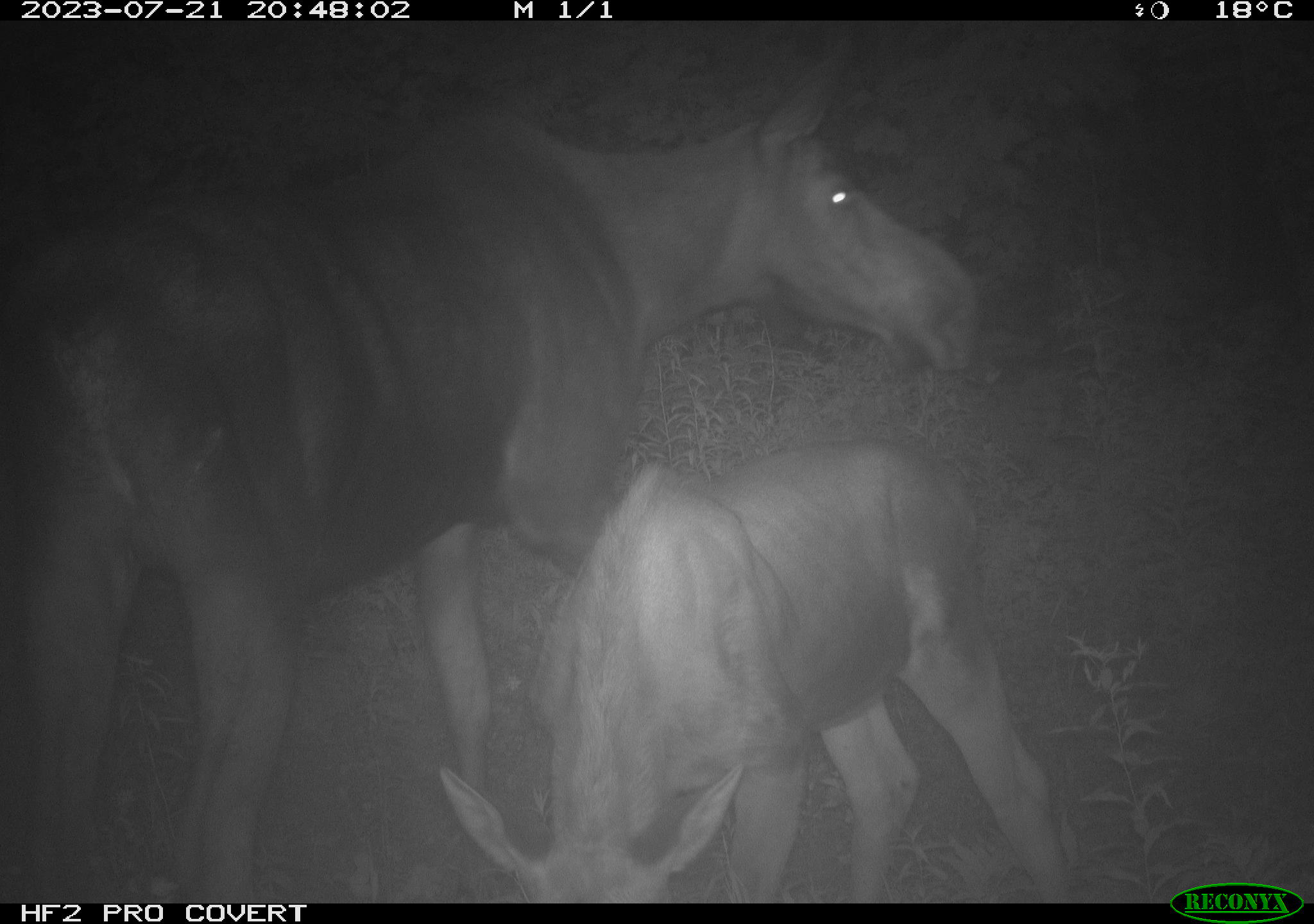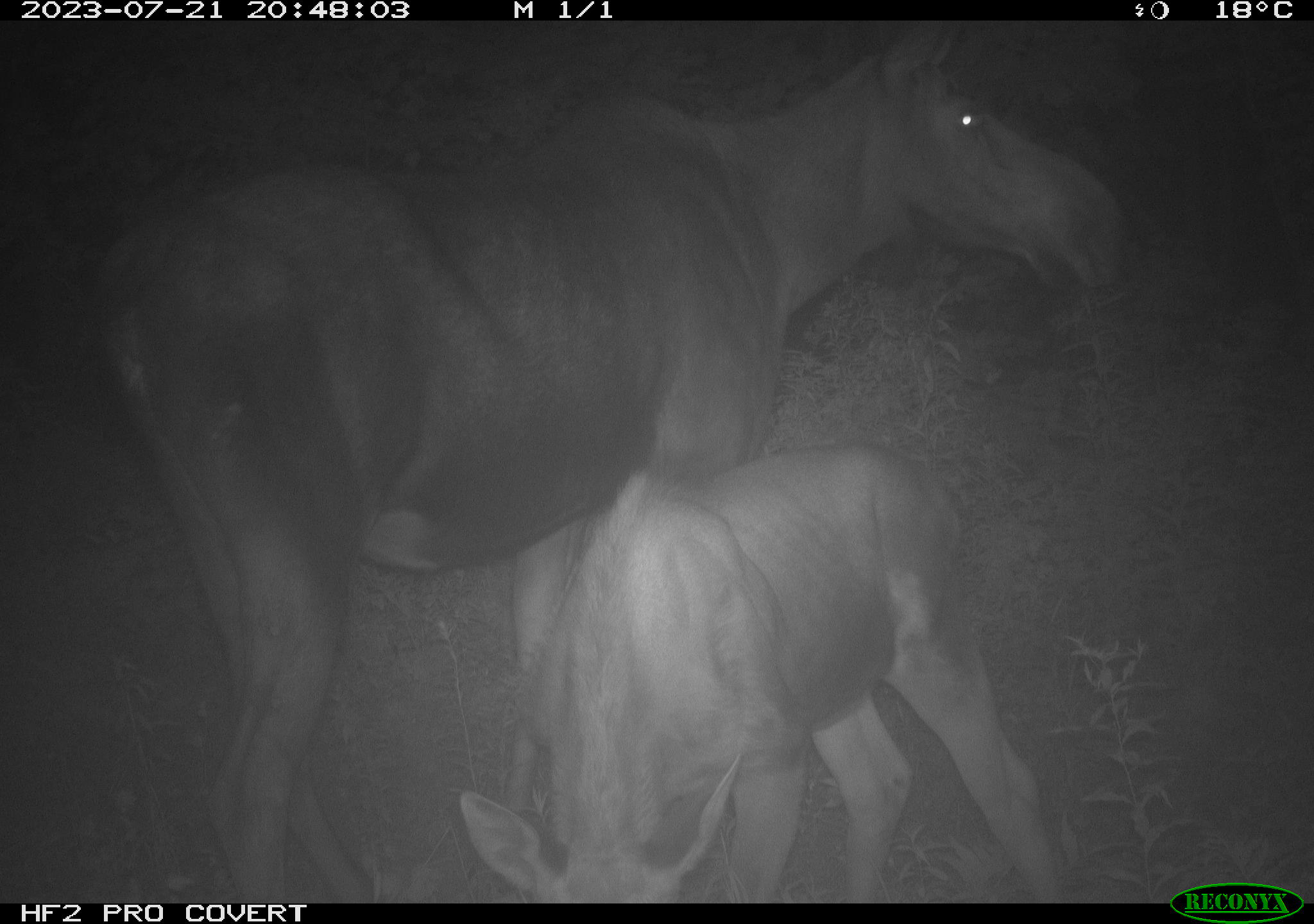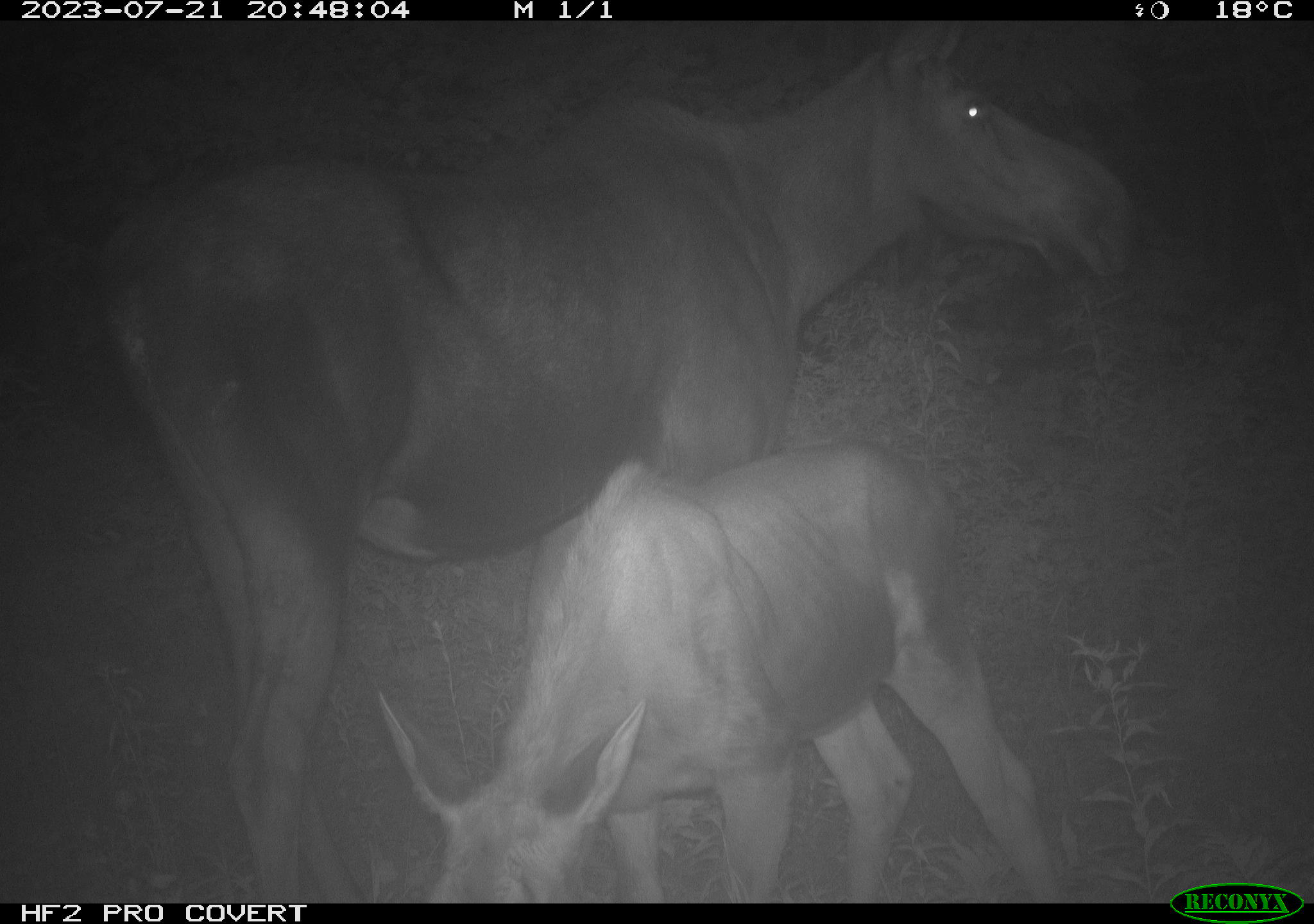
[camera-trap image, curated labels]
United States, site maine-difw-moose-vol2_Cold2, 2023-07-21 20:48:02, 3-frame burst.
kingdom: Animalia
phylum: Chordata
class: Mammalia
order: Artiodactyla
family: Cervidae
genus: Alces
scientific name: Alces alces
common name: moose